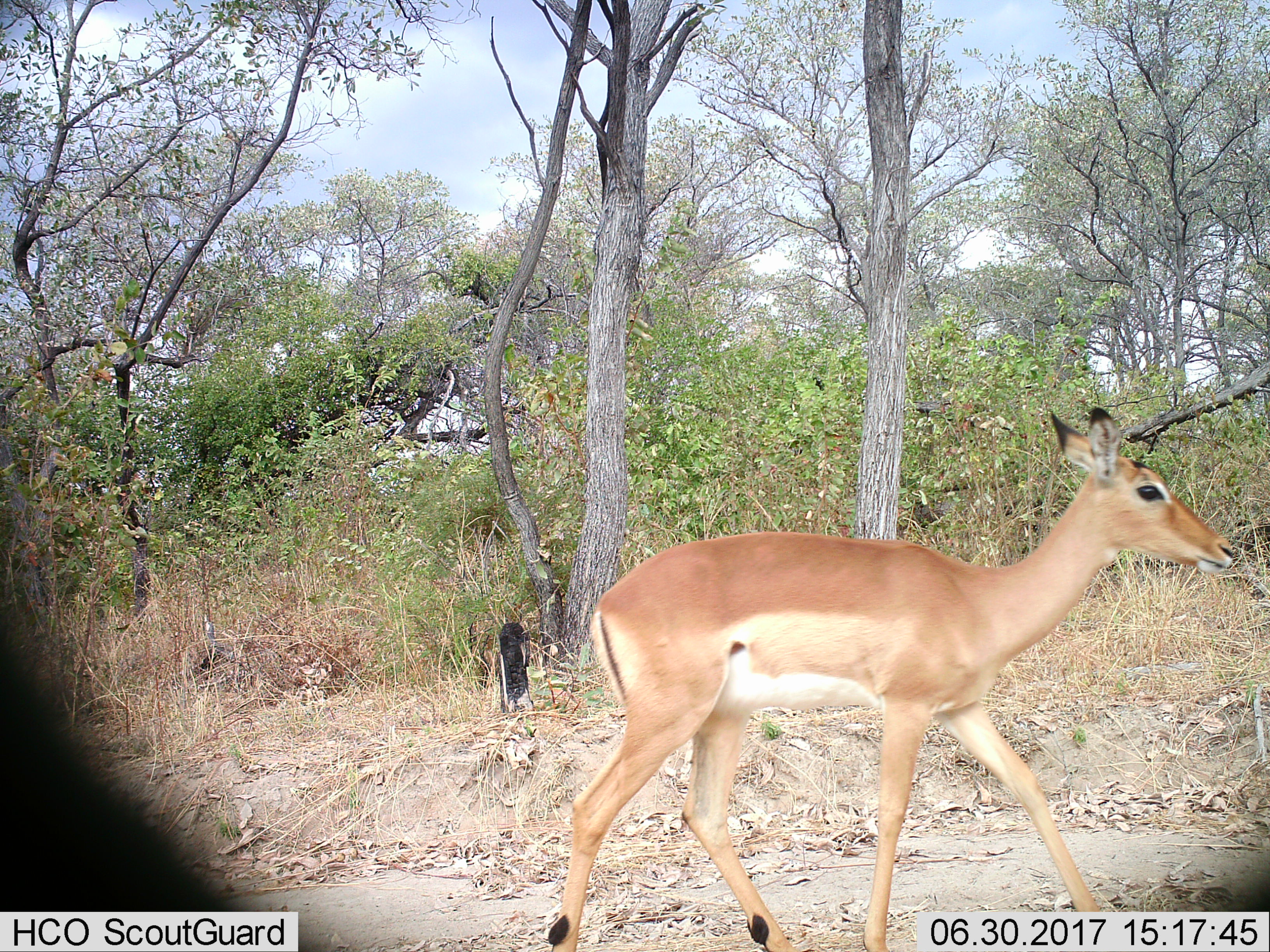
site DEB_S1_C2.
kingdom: Animalia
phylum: Chordata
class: Mammalia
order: Artiodactyla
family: Bovidae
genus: Aepyceros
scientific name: Aepyceros melampus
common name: impala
Impala (Aepyceros melampus), count 1. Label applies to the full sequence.